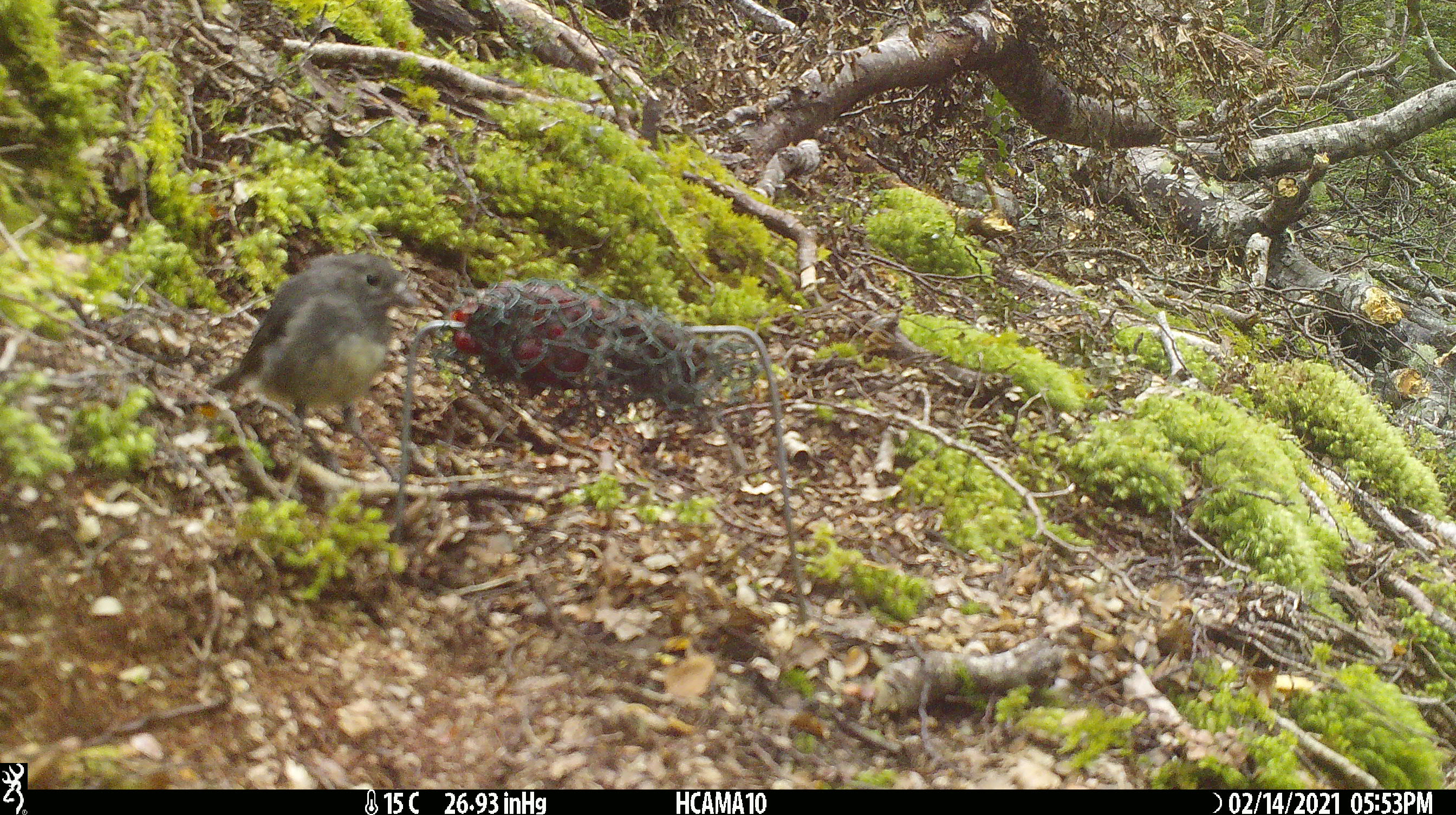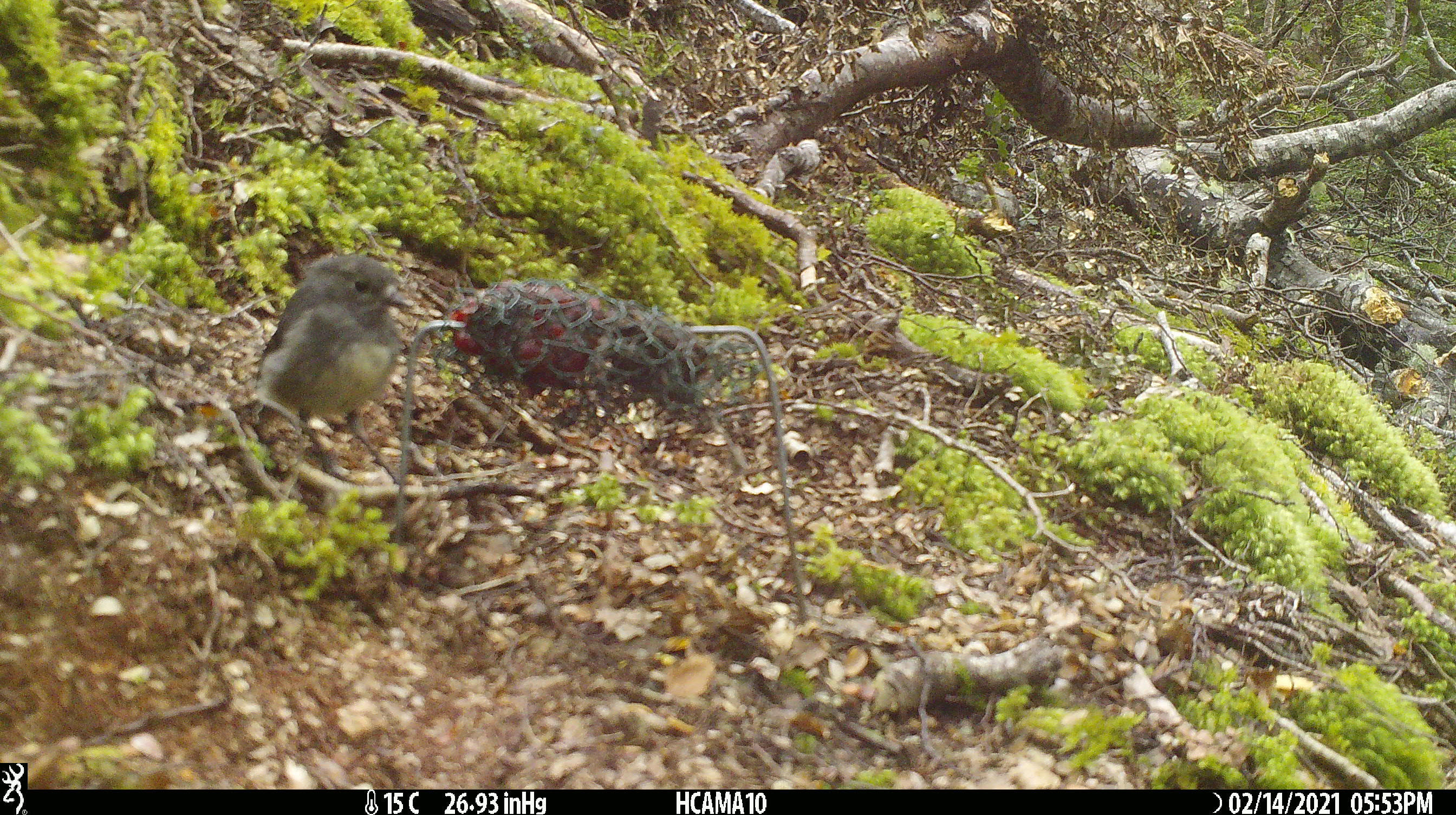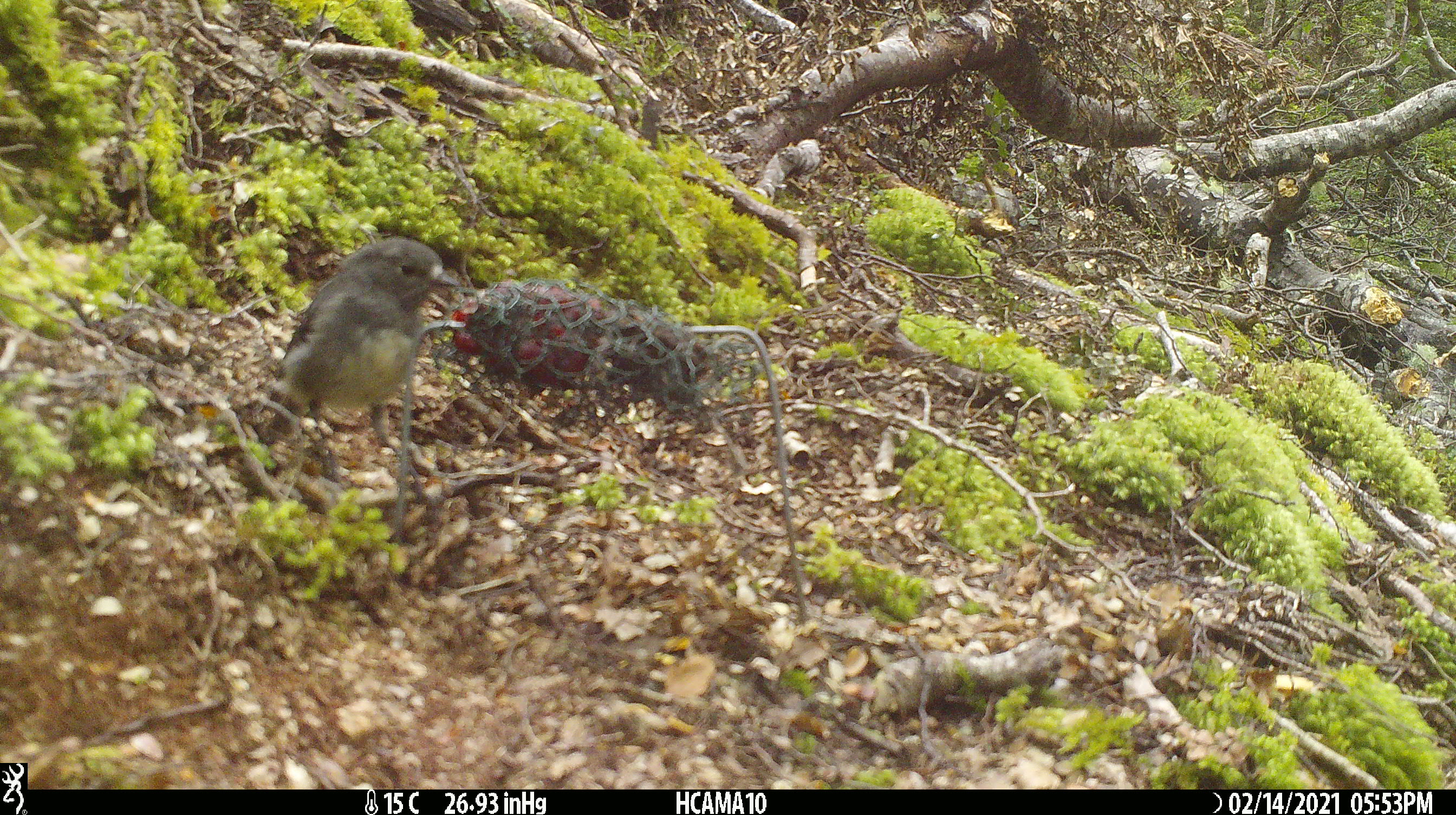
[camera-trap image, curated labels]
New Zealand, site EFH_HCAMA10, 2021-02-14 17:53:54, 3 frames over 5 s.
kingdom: Animalia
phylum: Chordata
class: Aves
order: Passeriformes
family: Petroicidae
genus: Petroica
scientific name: Petroica australis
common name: new zealand robin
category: robin